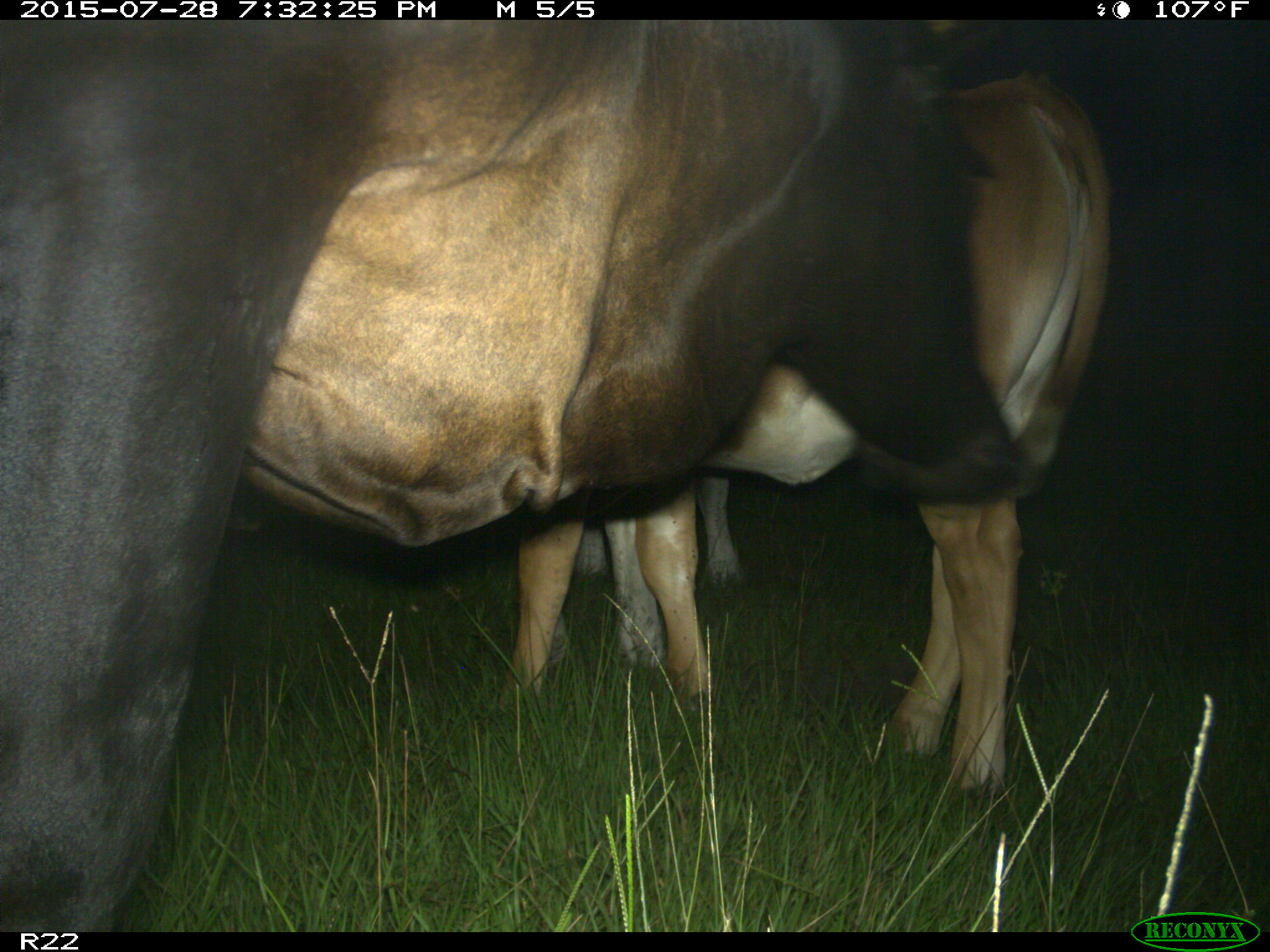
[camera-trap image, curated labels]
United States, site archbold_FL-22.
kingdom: Animalia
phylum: Chordata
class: Mammalia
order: Artiodactyla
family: Bovidae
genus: Bos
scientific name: Bos taurus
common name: domestic cow